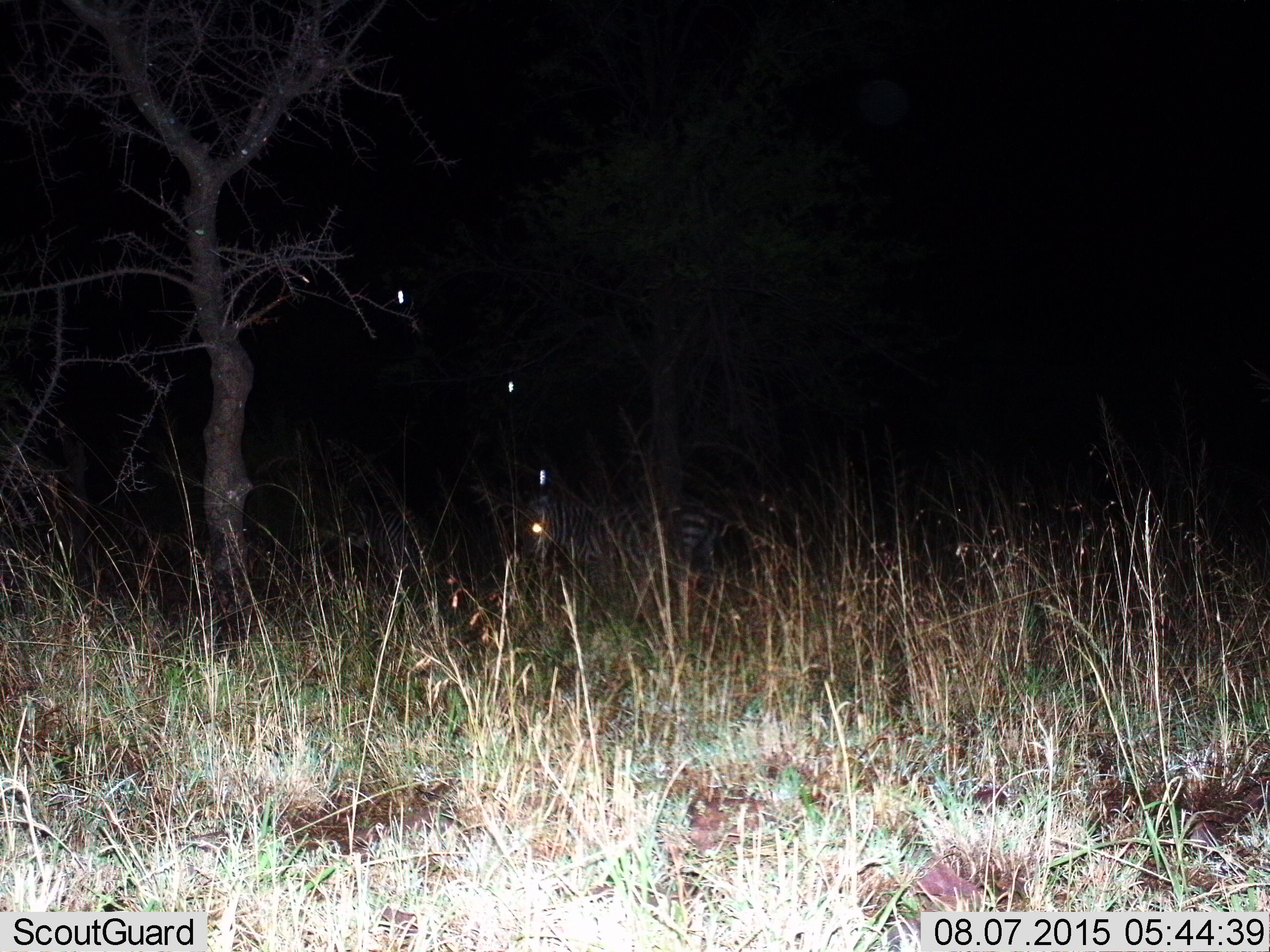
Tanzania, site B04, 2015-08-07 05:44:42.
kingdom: Animalia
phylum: Chordata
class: Mammalia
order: Perissodactyla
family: Equidae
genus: Equus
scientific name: Equus quagga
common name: plains zebra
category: zebra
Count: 1.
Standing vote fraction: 62%.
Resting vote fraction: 0%.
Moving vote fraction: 38%.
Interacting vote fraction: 0%.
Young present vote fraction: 0%.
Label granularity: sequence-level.